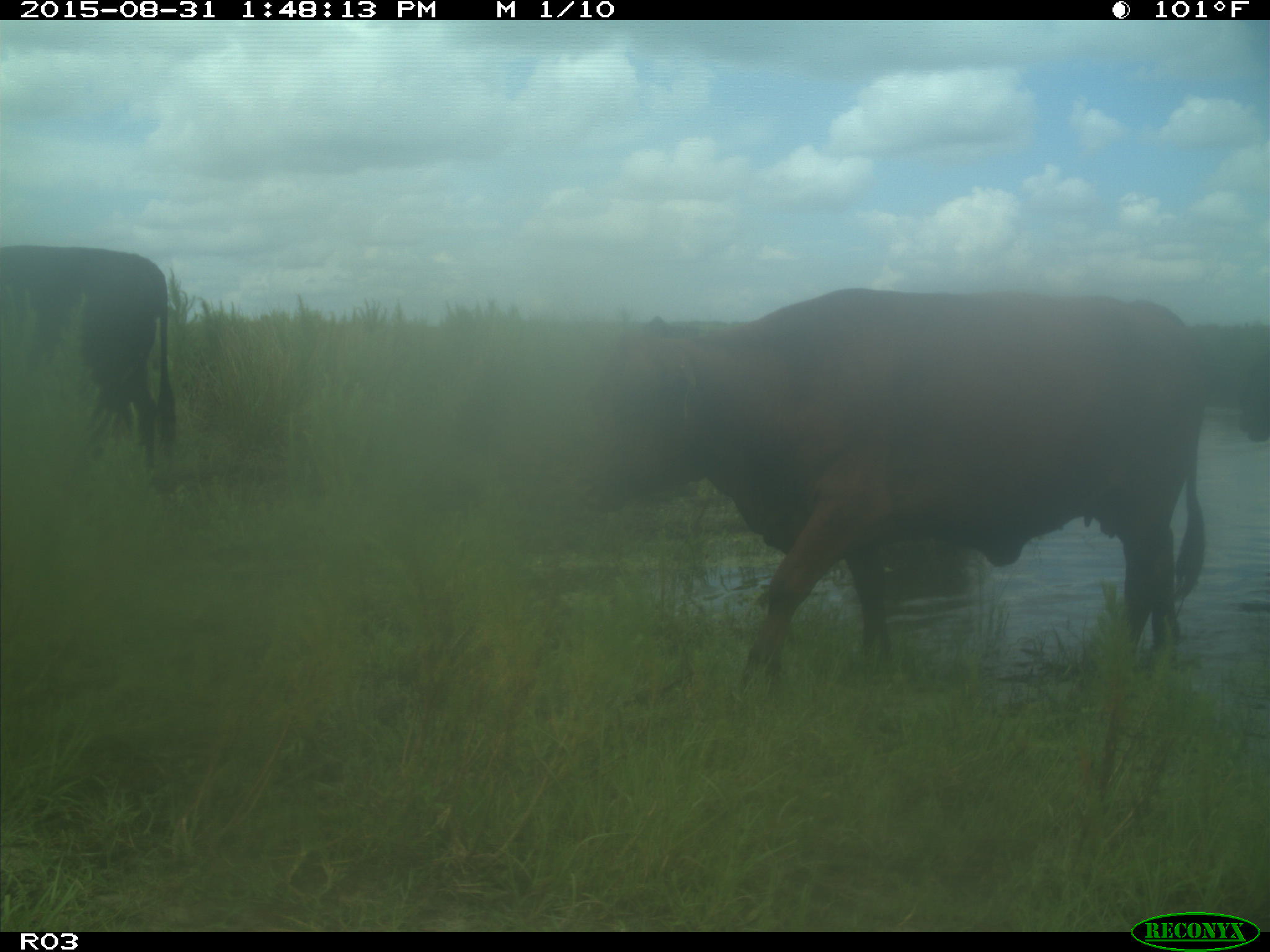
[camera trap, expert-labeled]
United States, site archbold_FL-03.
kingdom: Animalia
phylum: Chordata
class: Mammalia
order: Artiodactyla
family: Bovidae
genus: Bos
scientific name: Bos taurus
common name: domestic cow